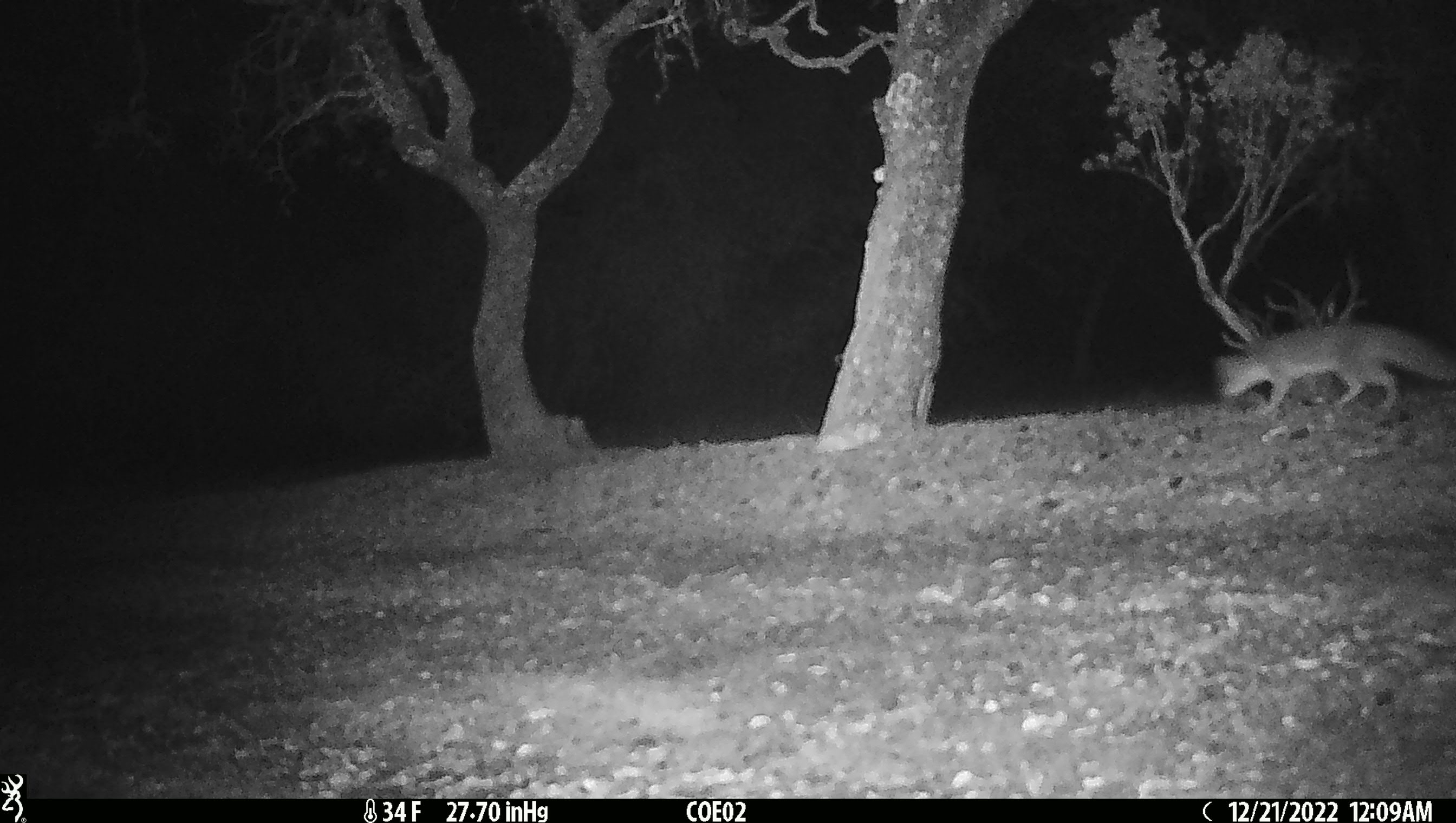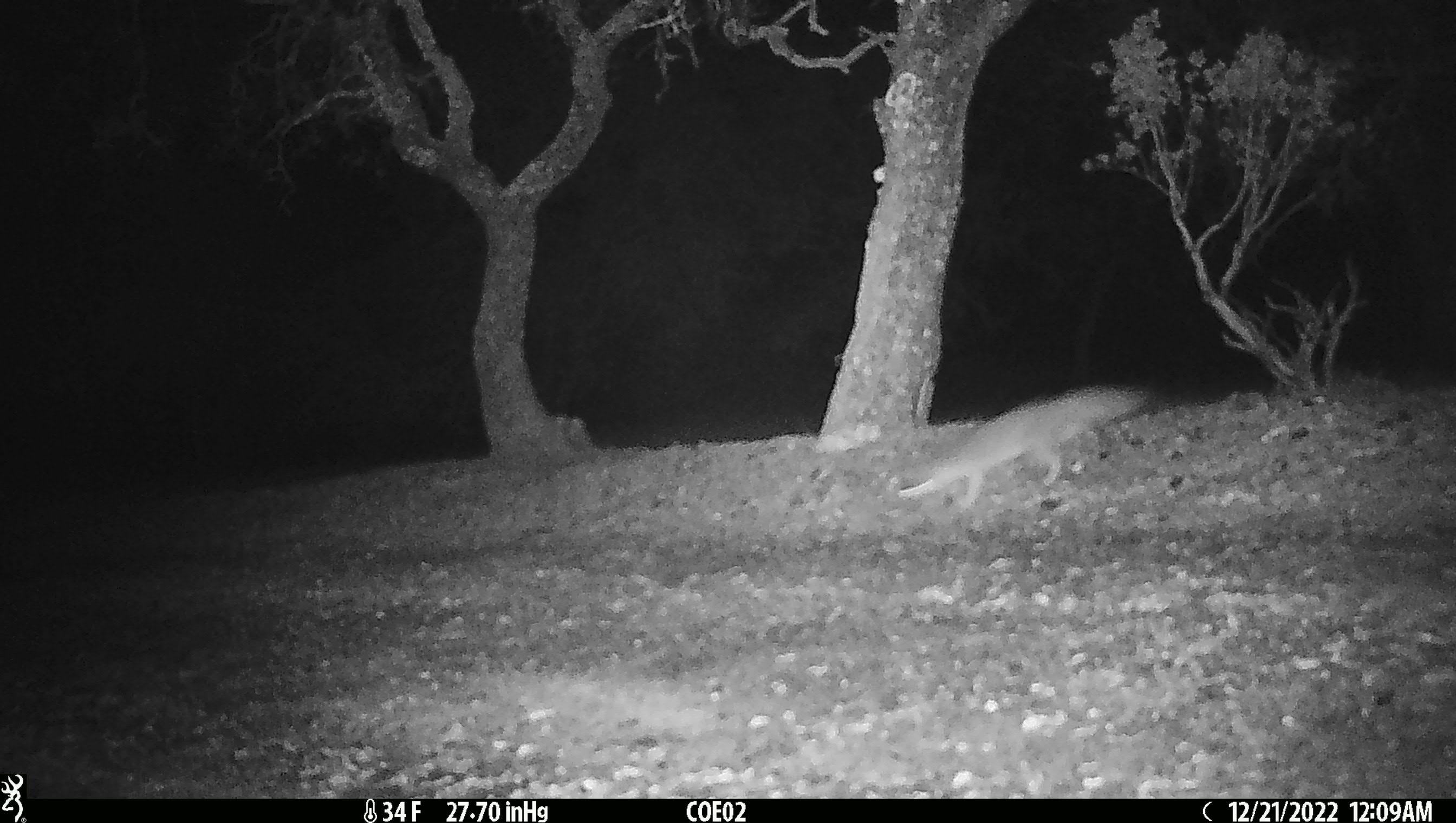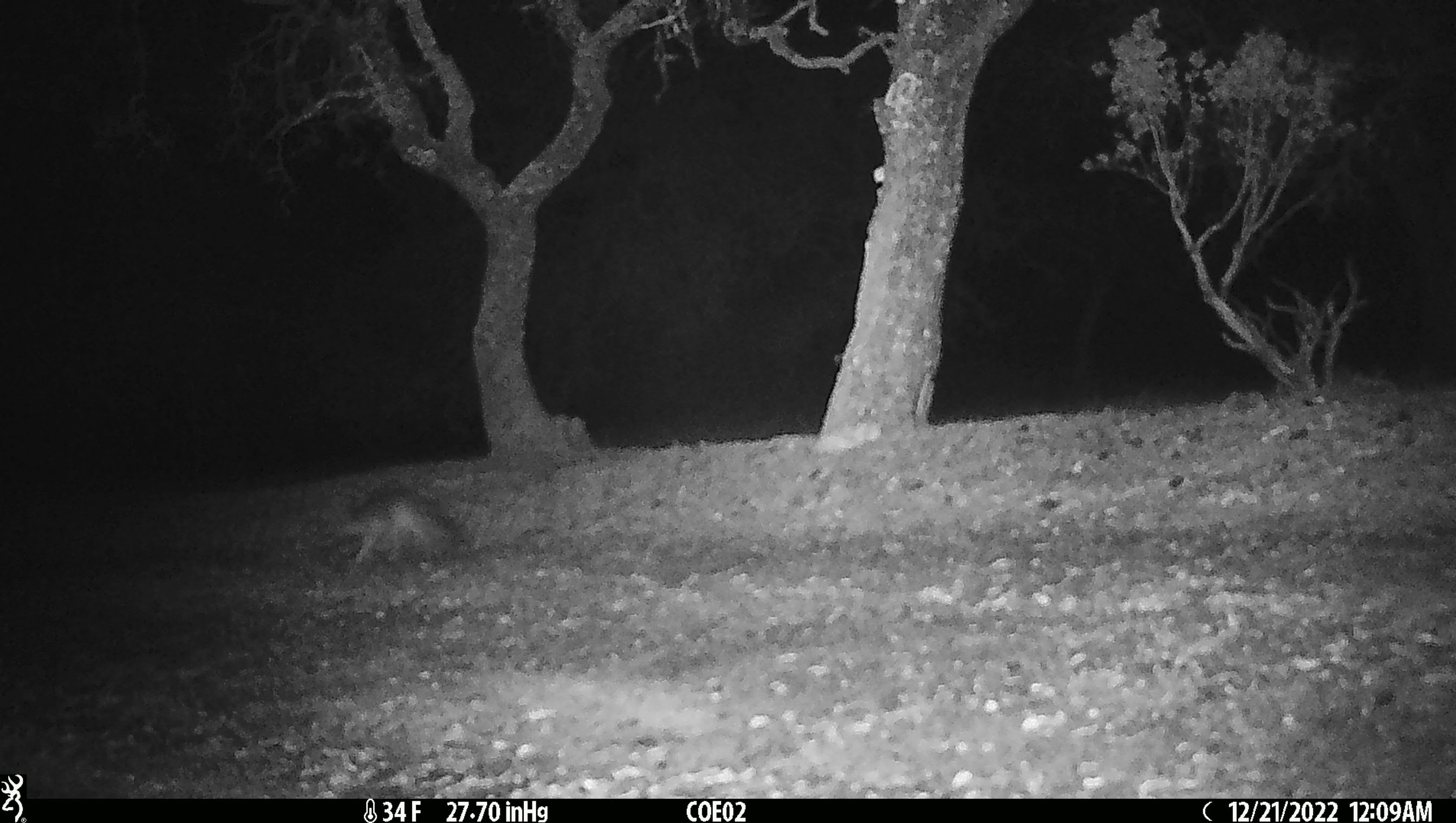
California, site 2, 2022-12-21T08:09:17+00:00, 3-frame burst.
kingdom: Animalia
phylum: Chordata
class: Mammalia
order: Carnivora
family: Canidae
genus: Urocyon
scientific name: Urocyon cinereoargenteus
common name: gray fox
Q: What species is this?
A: Gray fox (Urocyon cinereoargenteus).